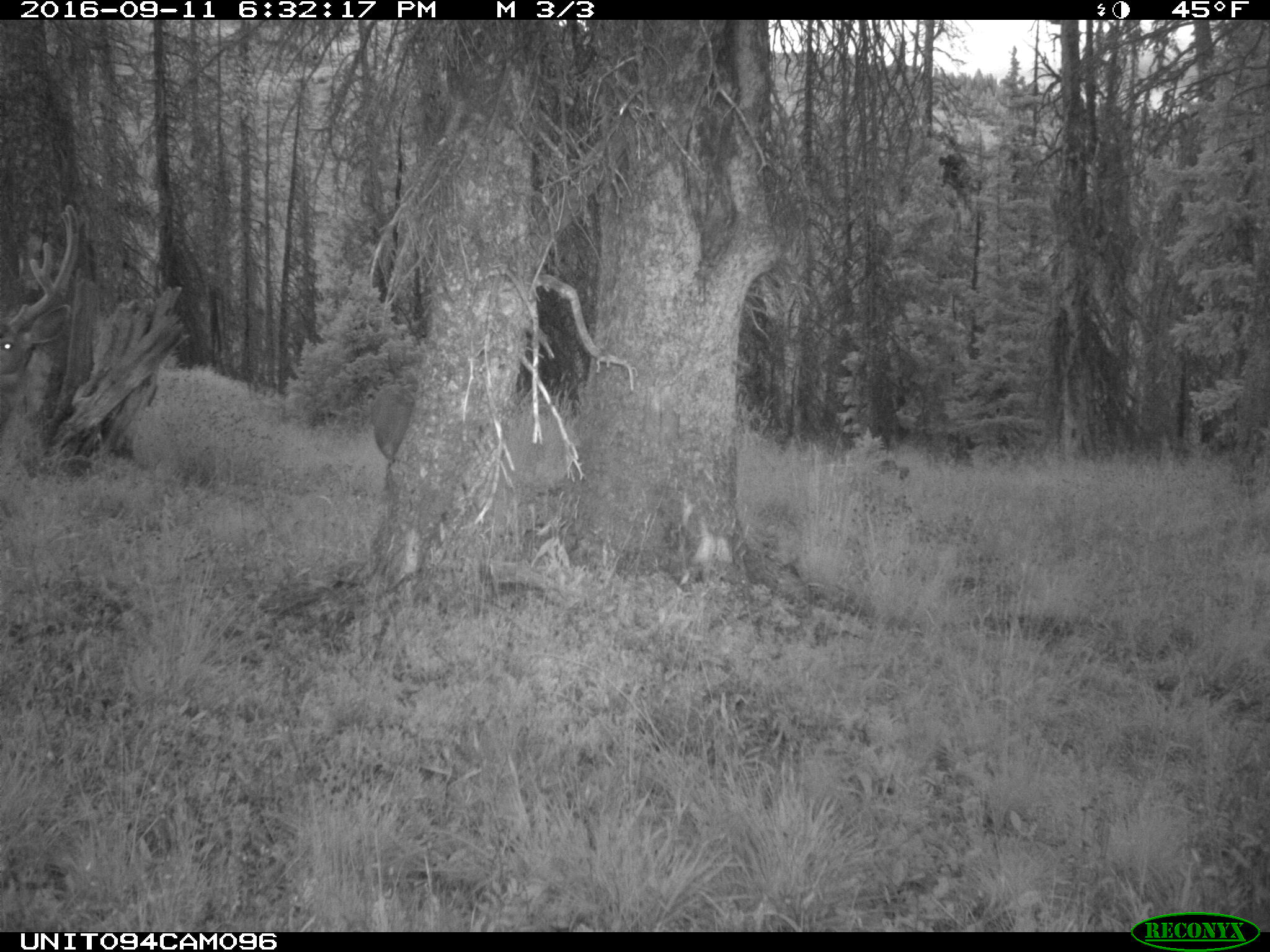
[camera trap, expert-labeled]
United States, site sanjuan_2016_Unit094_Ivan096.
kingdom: Animalia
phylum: Chordata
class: Mammalia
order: Artiodactyla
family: Cervidae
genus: Odocoileus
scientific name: Odocoileus hemionus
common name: mule deer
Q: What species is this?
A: Odocoileus hemionus (mule deer).